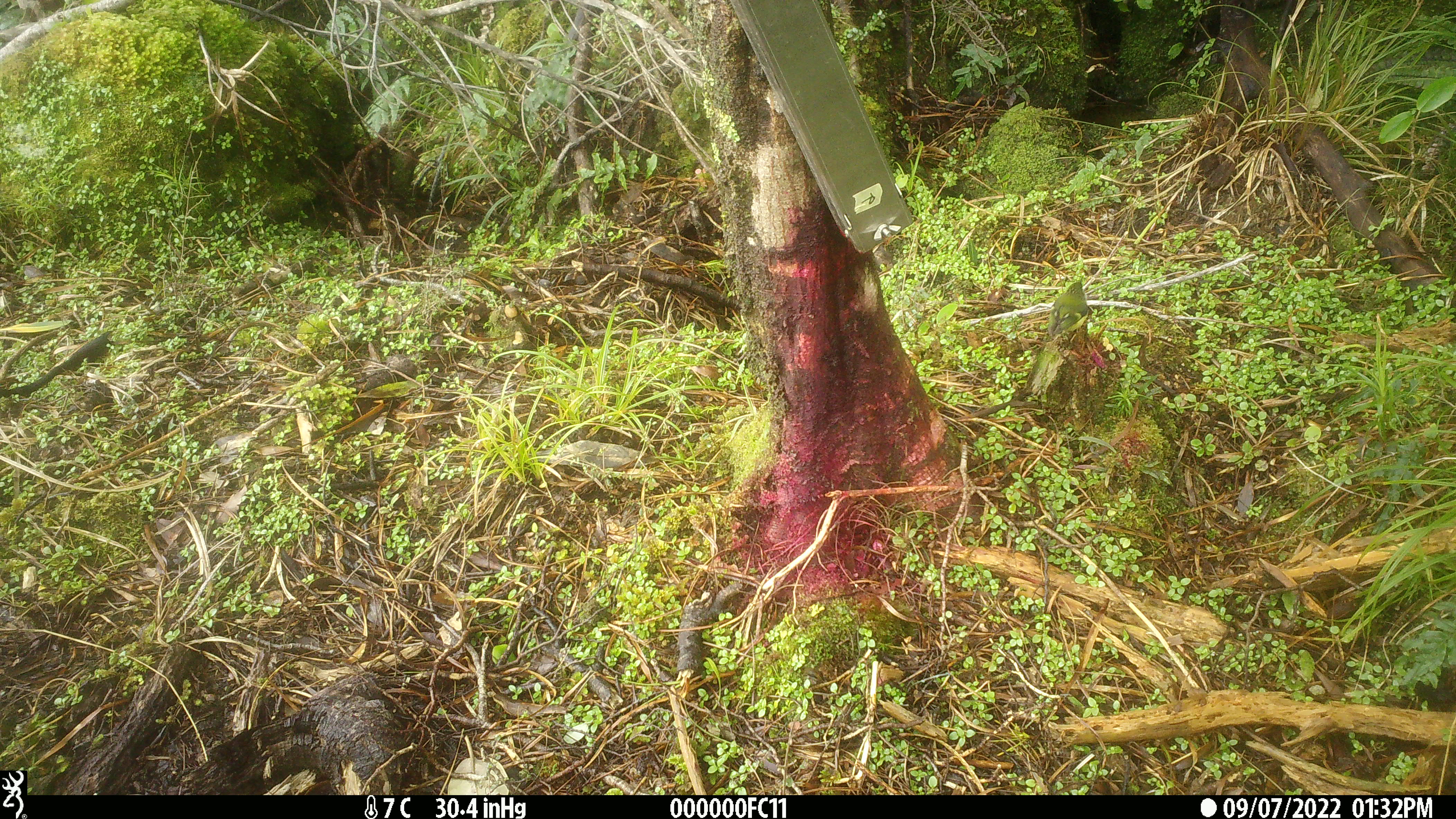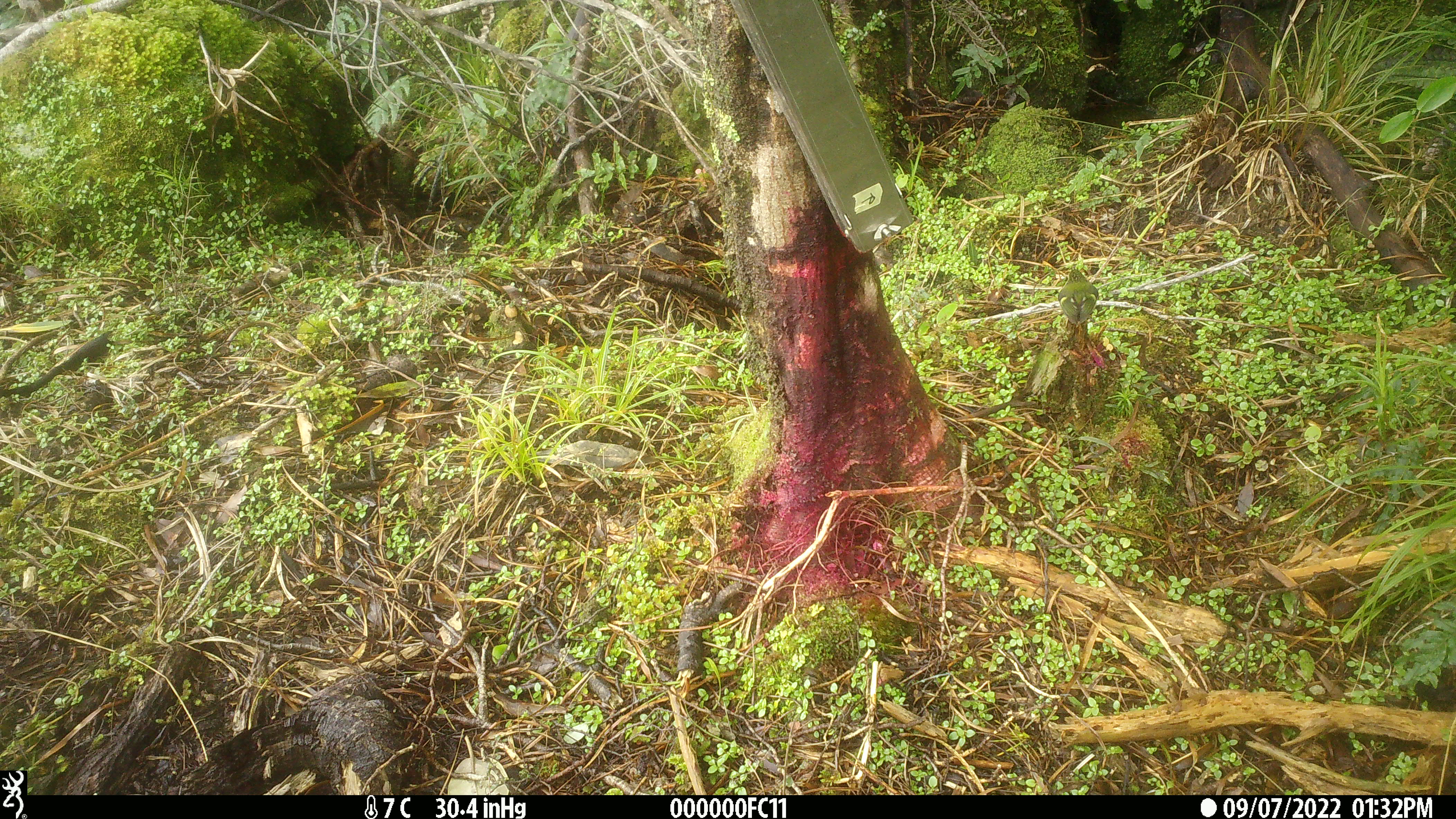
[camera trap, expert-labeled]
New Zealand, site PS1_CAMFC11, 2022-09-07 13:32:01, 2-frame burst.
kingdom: Animalia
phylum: Chordata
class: Aves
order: Passeriformes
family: Acanthisittidae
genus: Acanthisitta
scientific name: Acanthisitta chloris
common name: rifleman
Rifleman (Acanthisitta chloris).